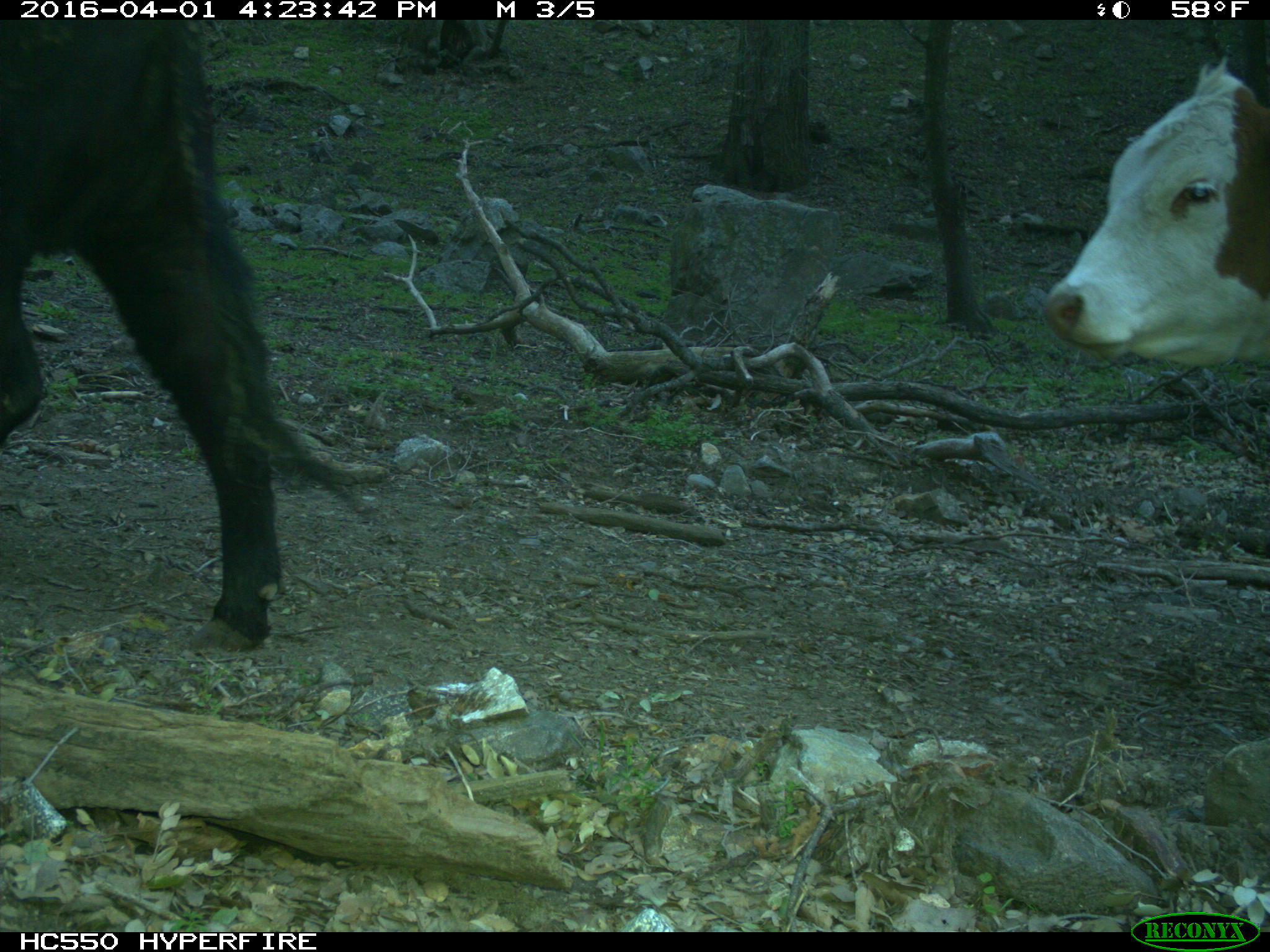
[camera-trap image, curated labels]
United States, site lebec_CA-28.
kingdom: Animalia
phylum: Chordata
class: Mammalia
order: Artiodactyla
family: Bovidae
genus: Bos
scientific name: Bos taurus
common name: domestic cow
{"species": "Bos taurus (domestic cow)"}